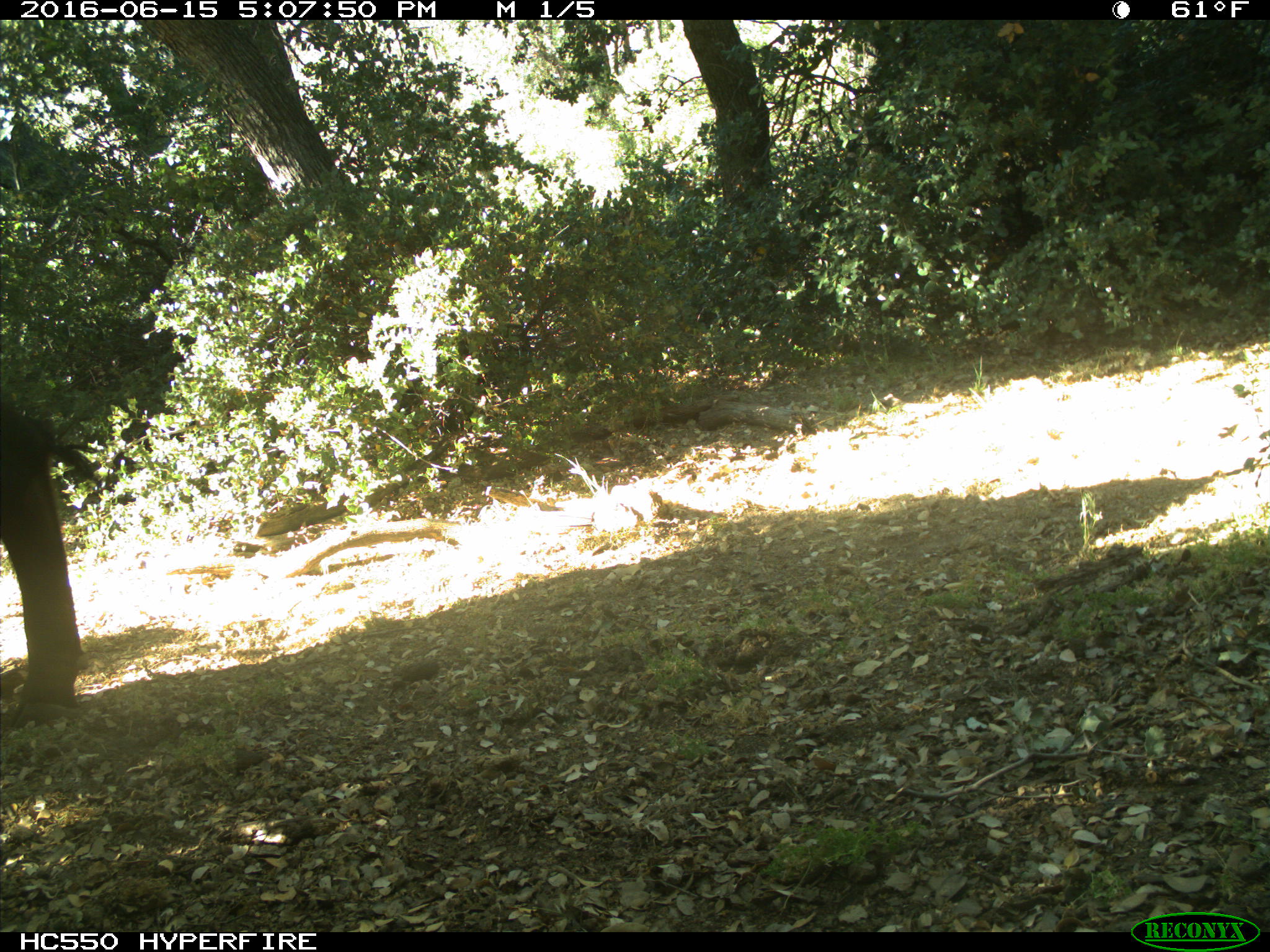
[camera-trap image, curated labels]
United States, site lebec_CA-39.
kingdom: Animalia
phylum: Chordata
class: Mammalia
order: Artiodactyla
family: Bovidae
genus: Bos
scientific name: Bos taurus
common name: domestic cow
Bos taurus (domestic cow).